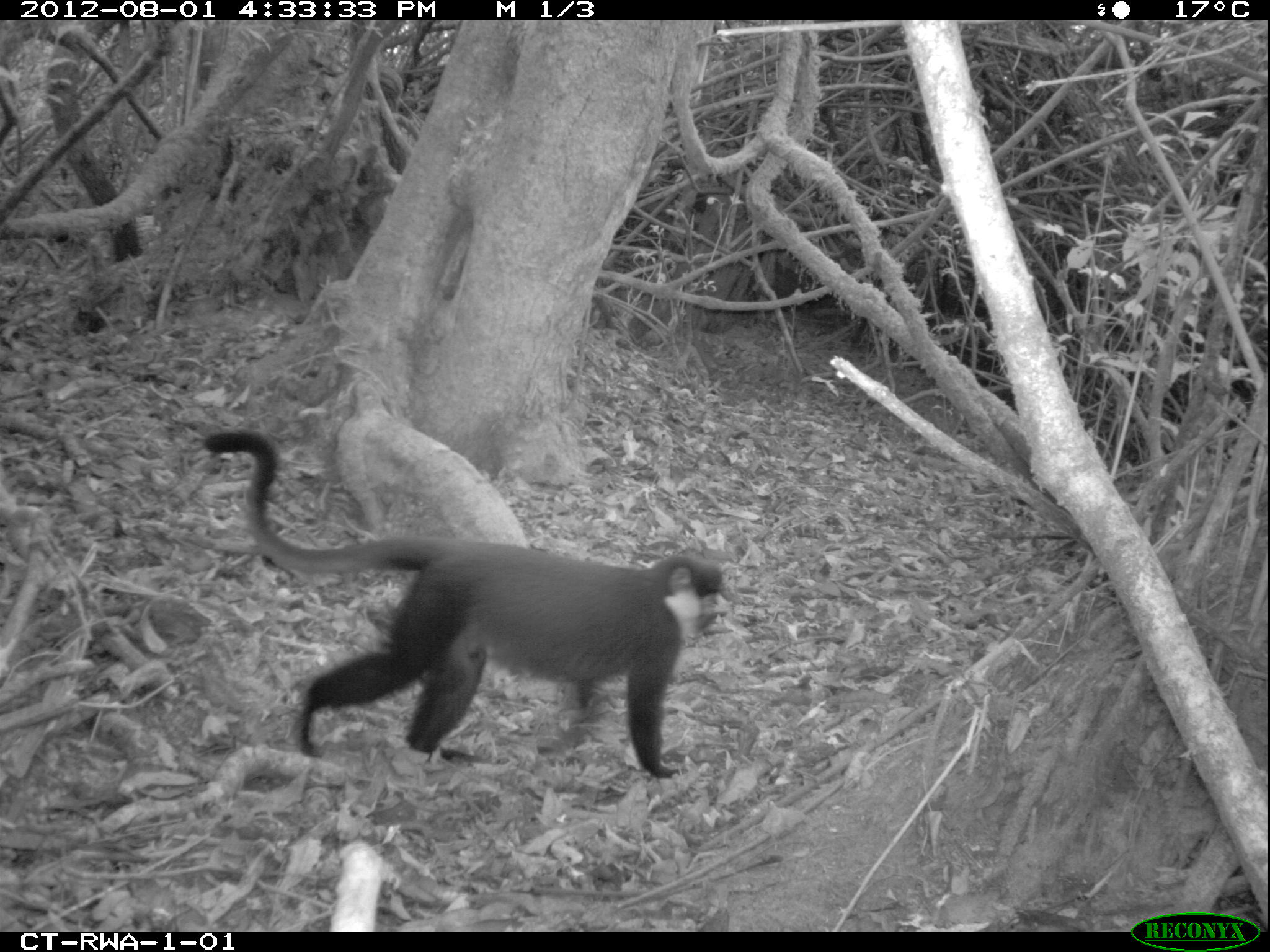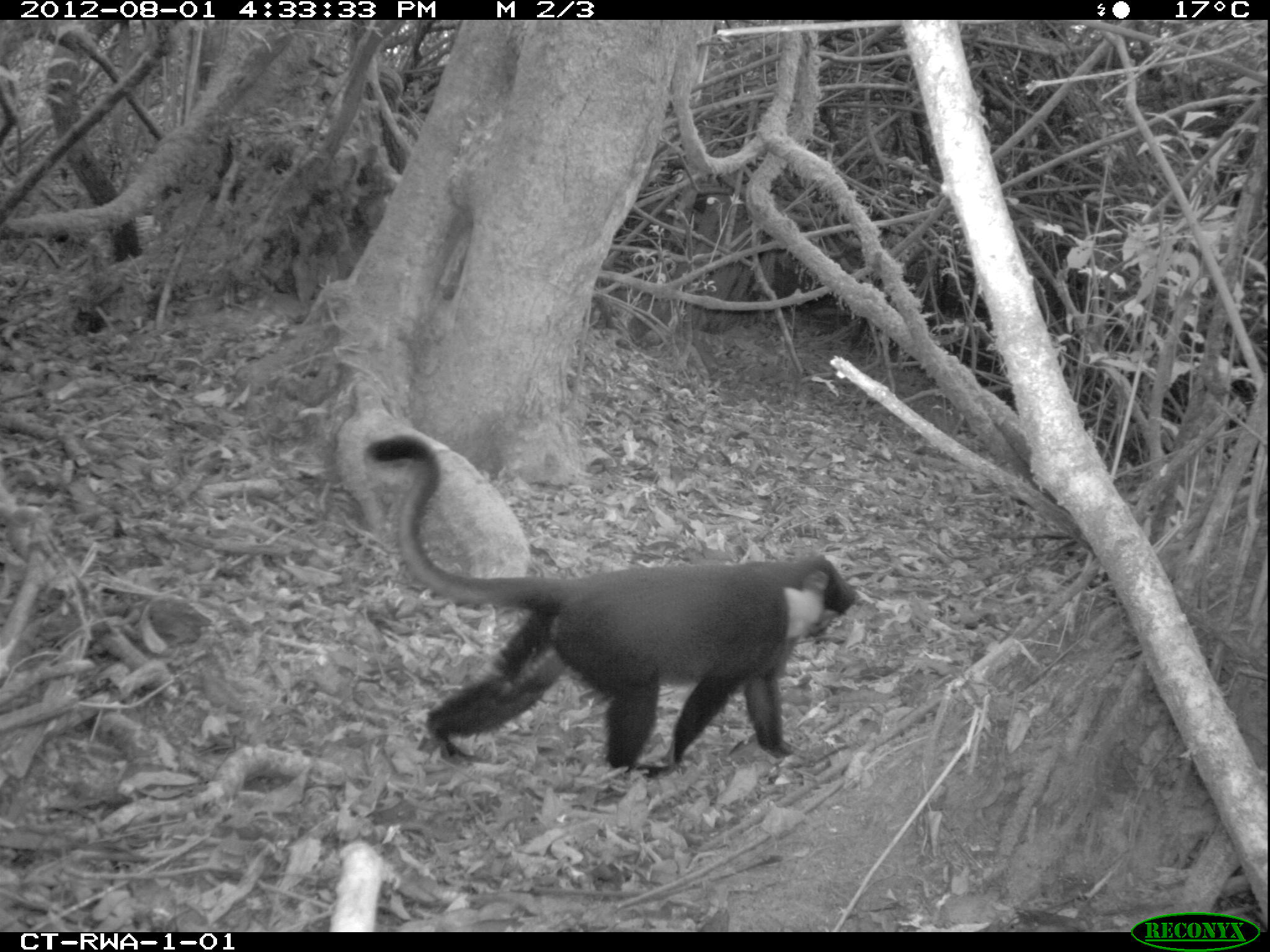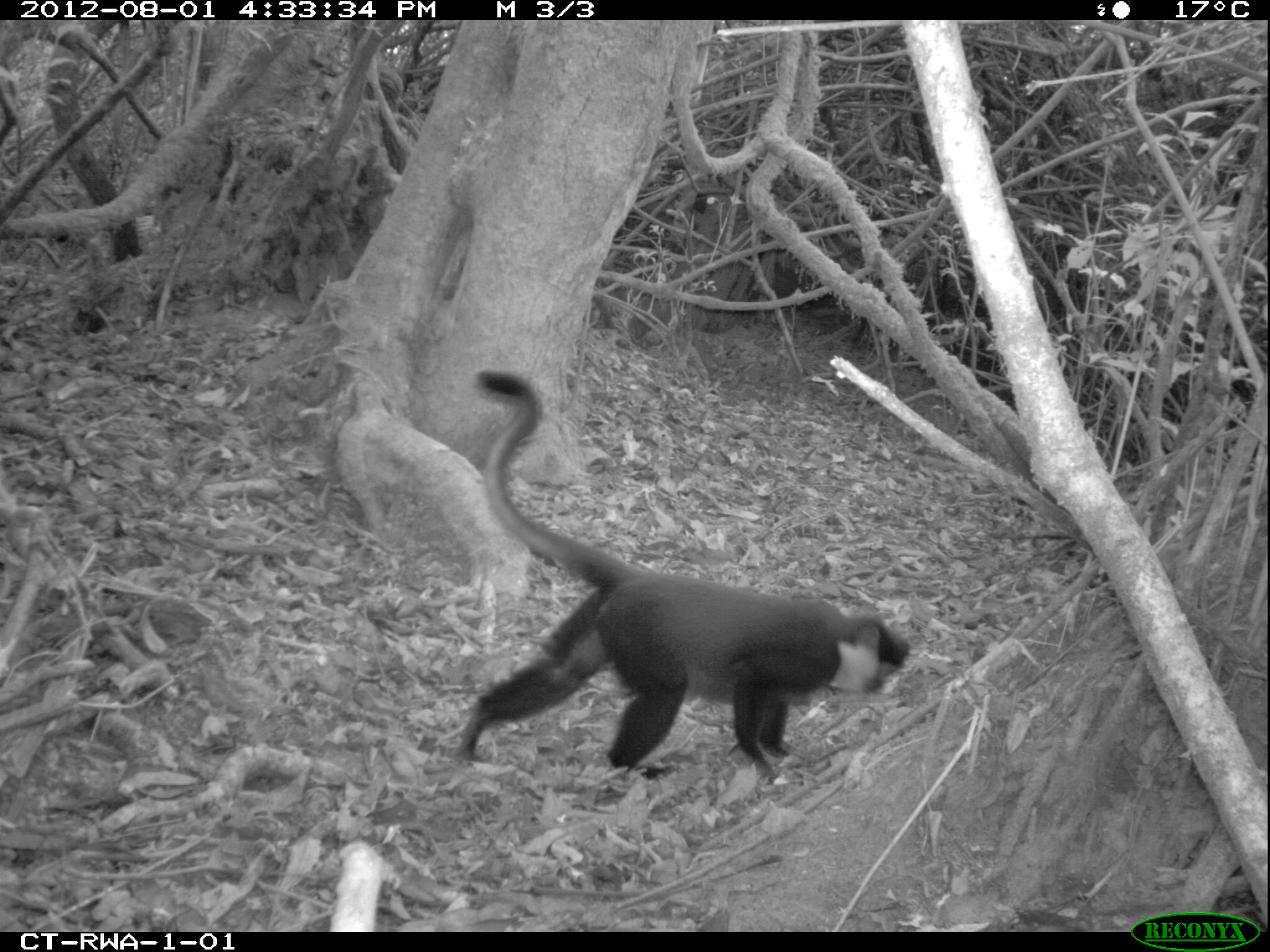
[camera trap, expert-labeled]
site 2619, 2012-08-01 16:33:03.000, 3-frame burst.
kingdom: Animalia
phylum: Chordata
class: Mammalia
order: Primates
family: Cercopithecidae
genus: Allochrocebus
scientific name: Allochrocebus lhoesti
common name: l'hoest's monkey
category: cercopithecus lhoesti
Cercopithecus lhoesti (l'hoest's monkey) (Allochrocebus lhoesti), count 1.